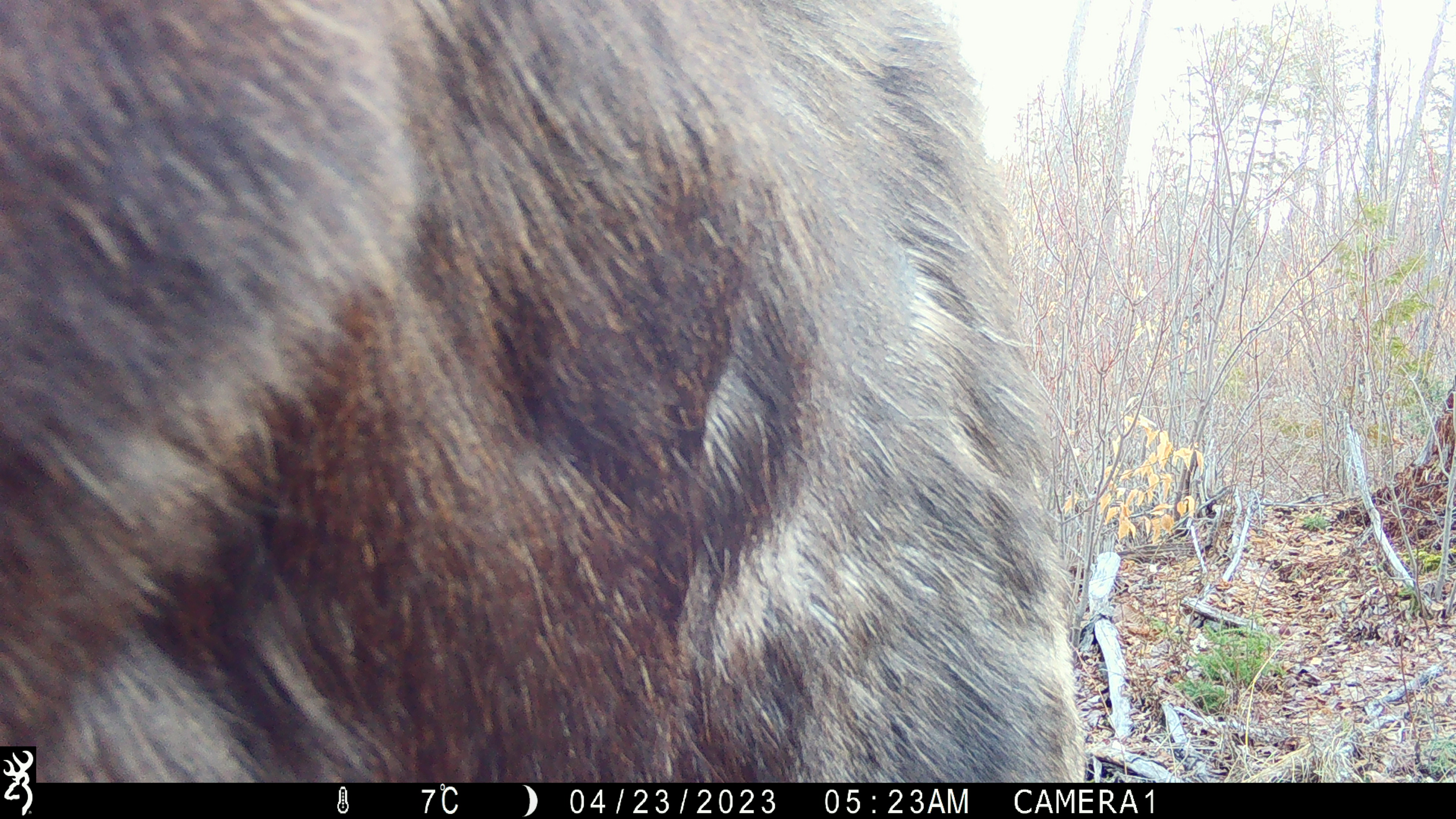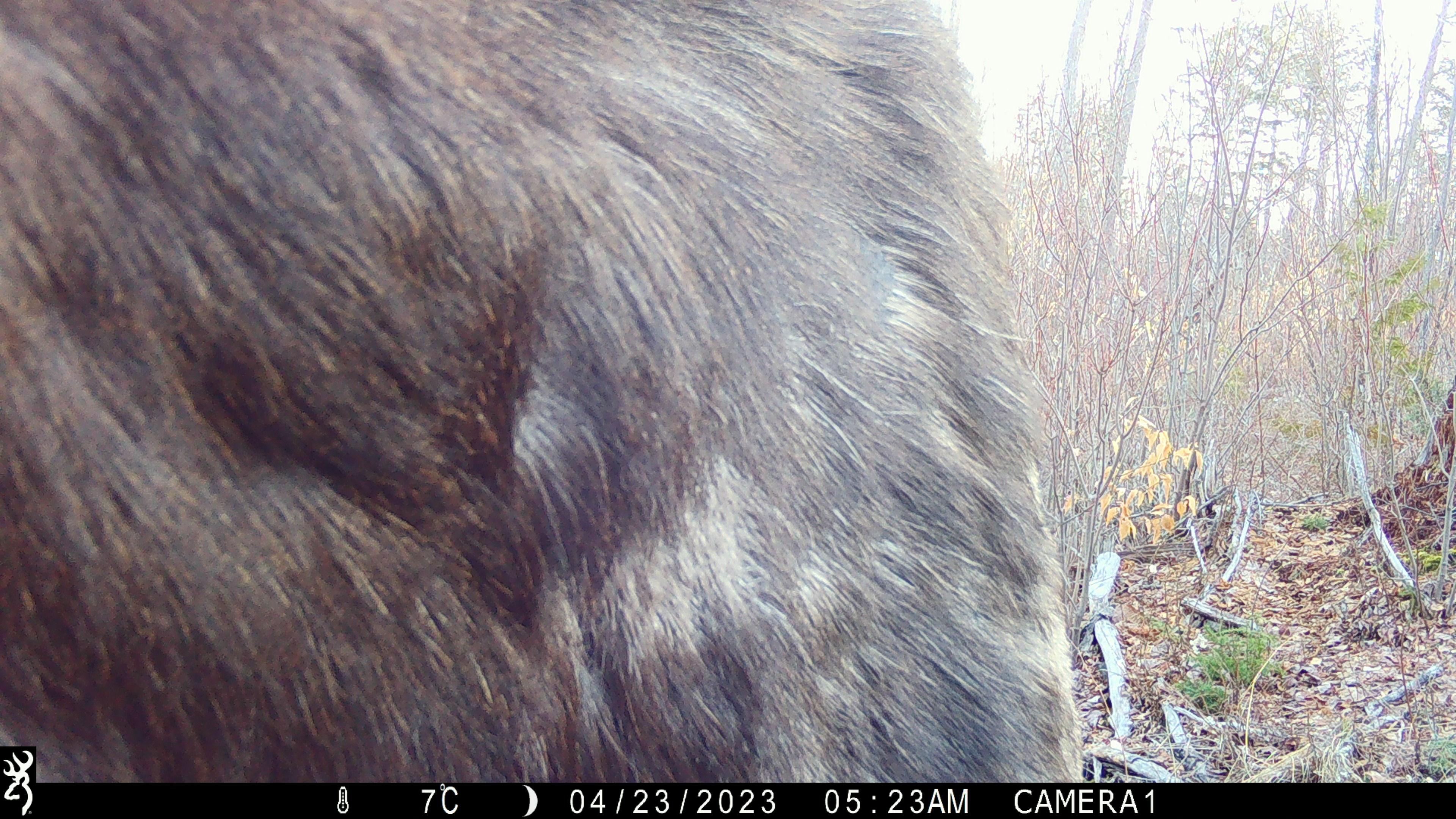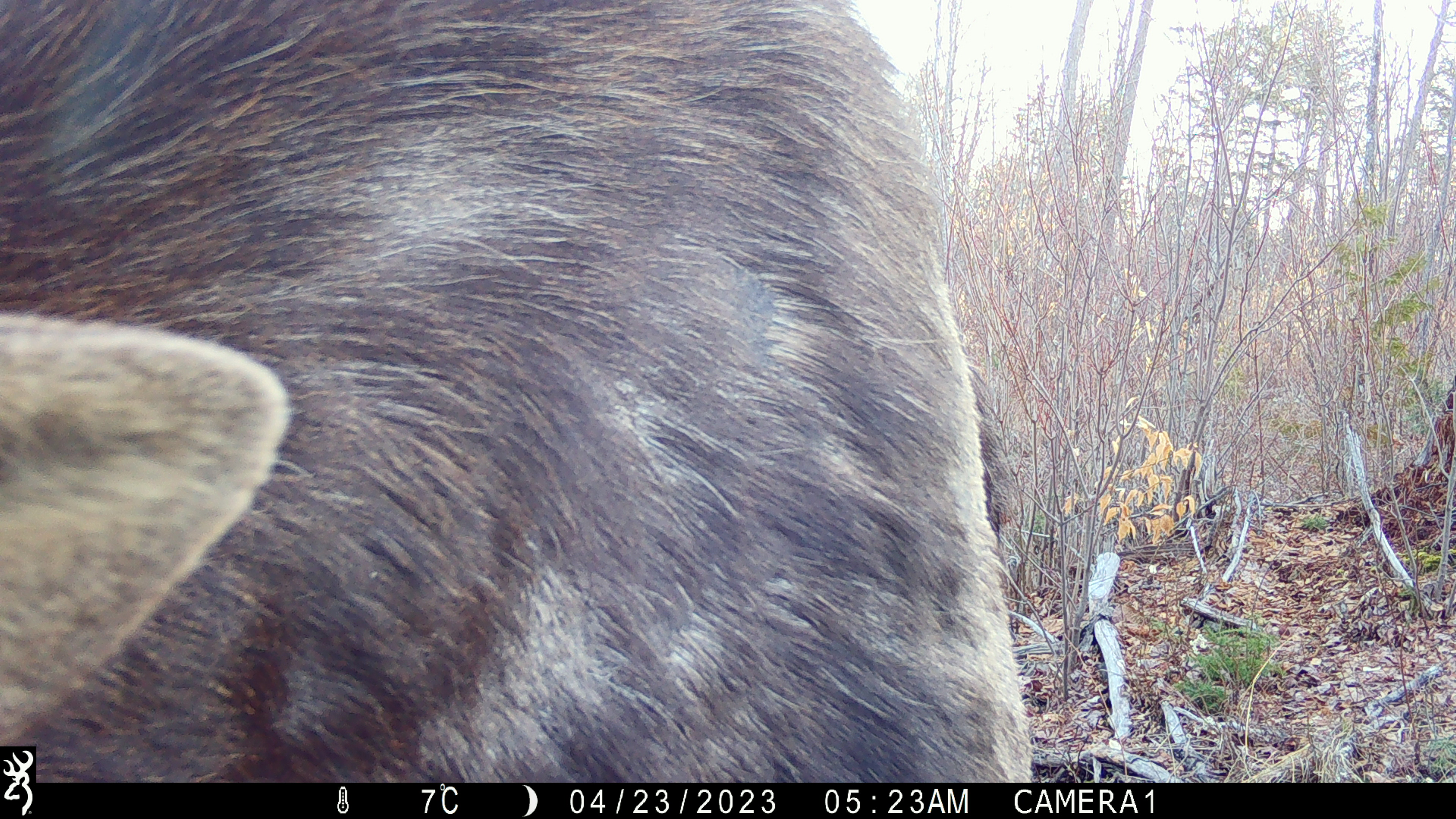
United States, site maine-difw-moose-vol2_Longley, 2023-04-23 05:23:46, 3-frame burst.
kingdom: Animalia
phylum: Chordata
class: Mammalia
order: Artiodactyla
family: Cervidae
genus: Alces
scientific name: Alces alces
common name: moose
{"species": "moose (Alces alces)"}